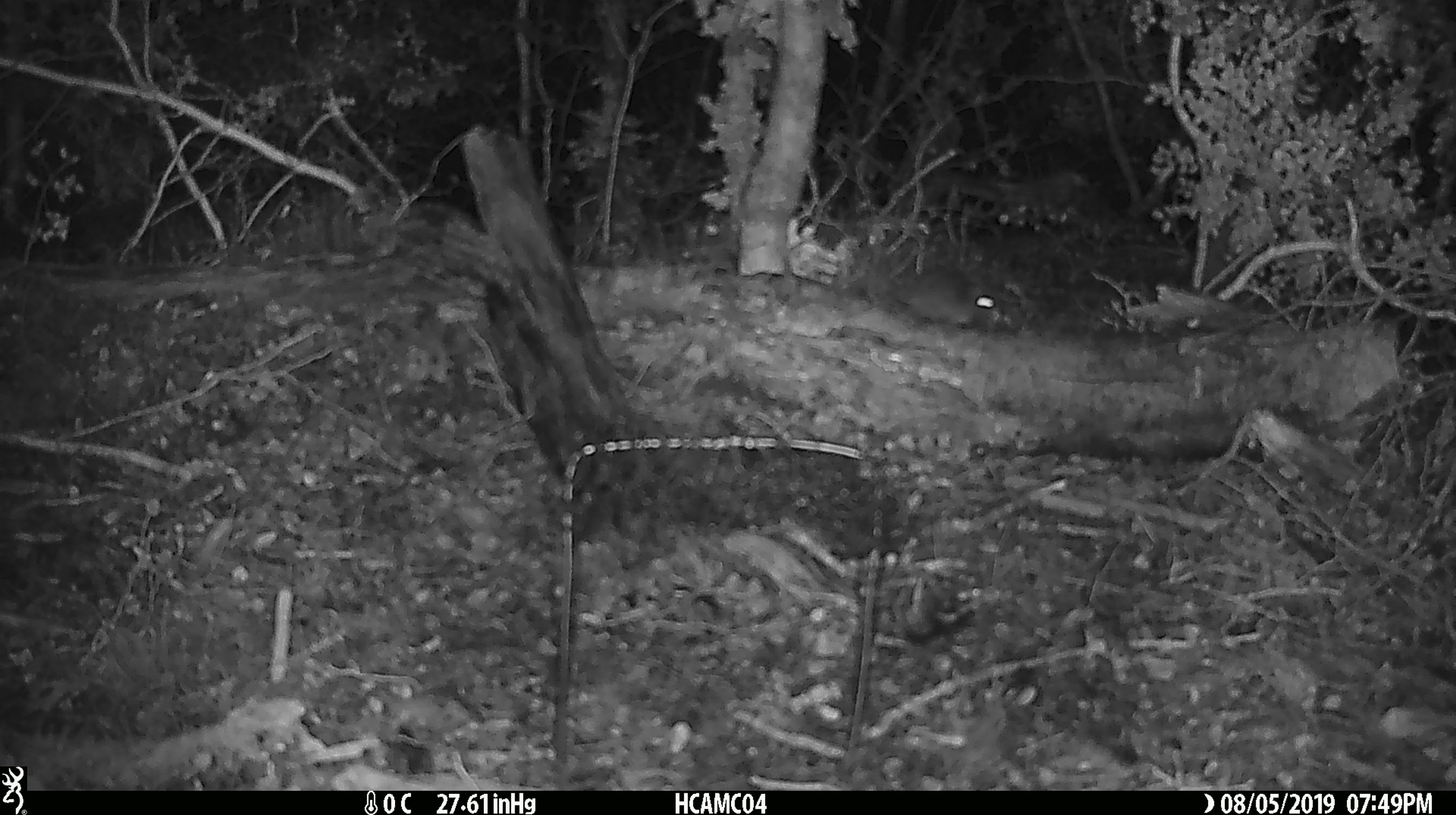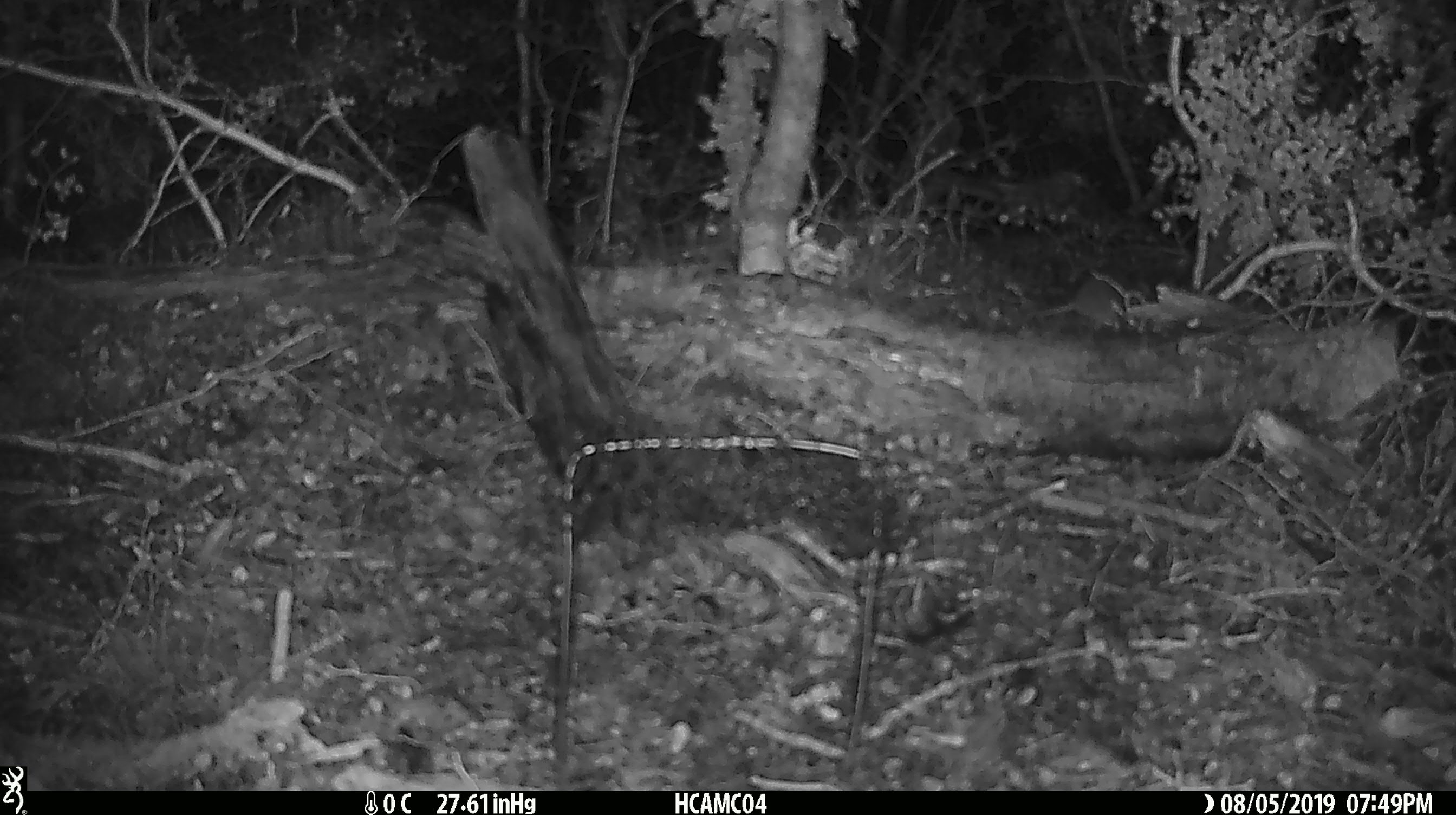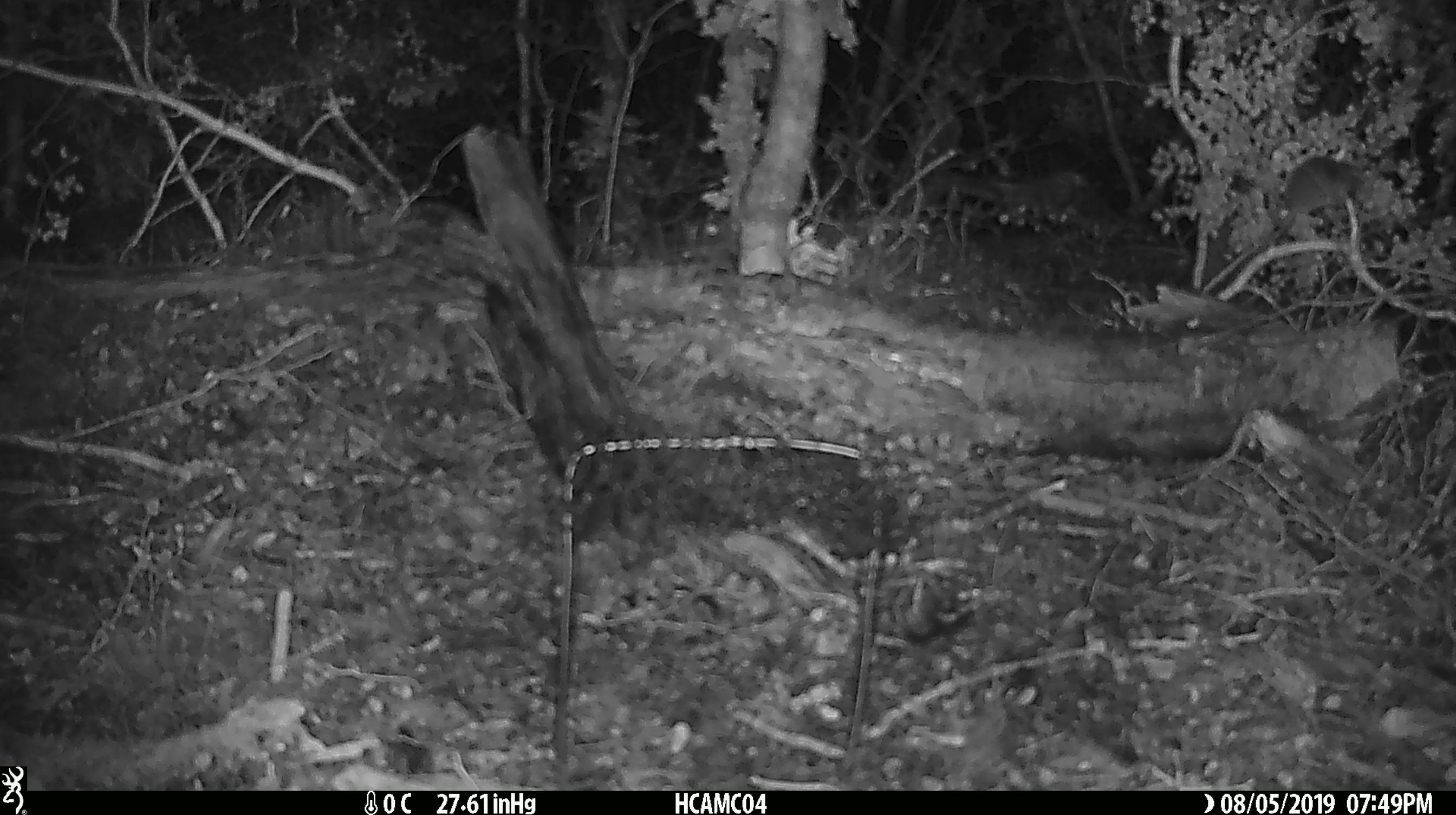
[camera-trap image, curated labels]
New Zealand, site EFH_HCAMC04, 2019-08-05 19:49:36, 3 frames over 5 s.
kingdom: Animalia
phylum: Chordata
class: Mammalia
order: Rodentia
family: Muridae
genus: Mus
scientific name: Mus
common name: mouse